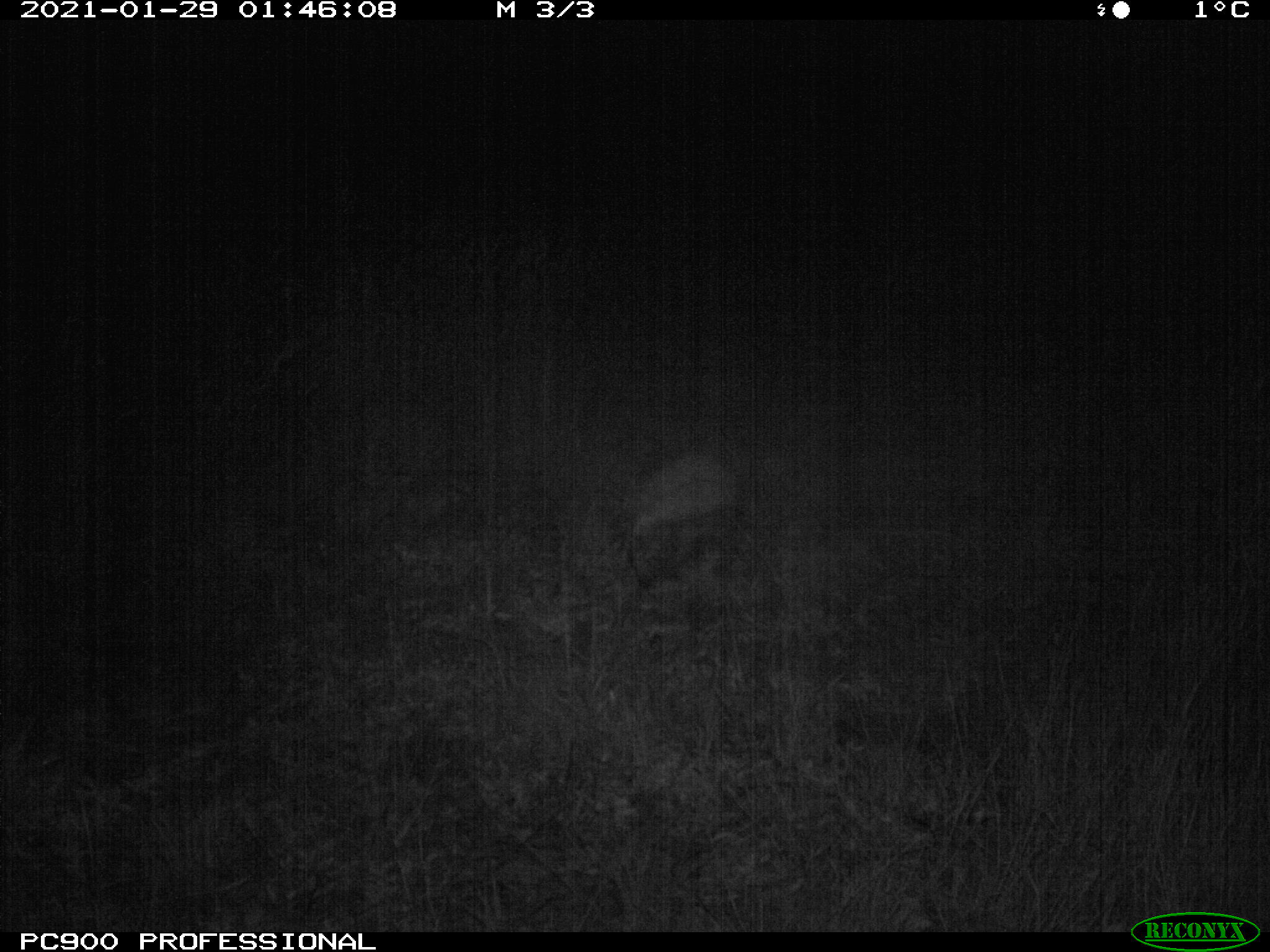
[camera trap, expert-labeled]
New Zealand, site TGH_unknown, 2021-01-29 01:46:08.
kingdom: Animalia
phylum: Chordata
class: Mammalia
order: Eulipotyphla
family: Erinaceidae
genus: Erinaceus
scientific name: Erinaceus europaeus europaeus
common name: european hedgehog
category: hedgehog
Hedgehog (european hedgehog) (Erinaceus europaeus europaeus).